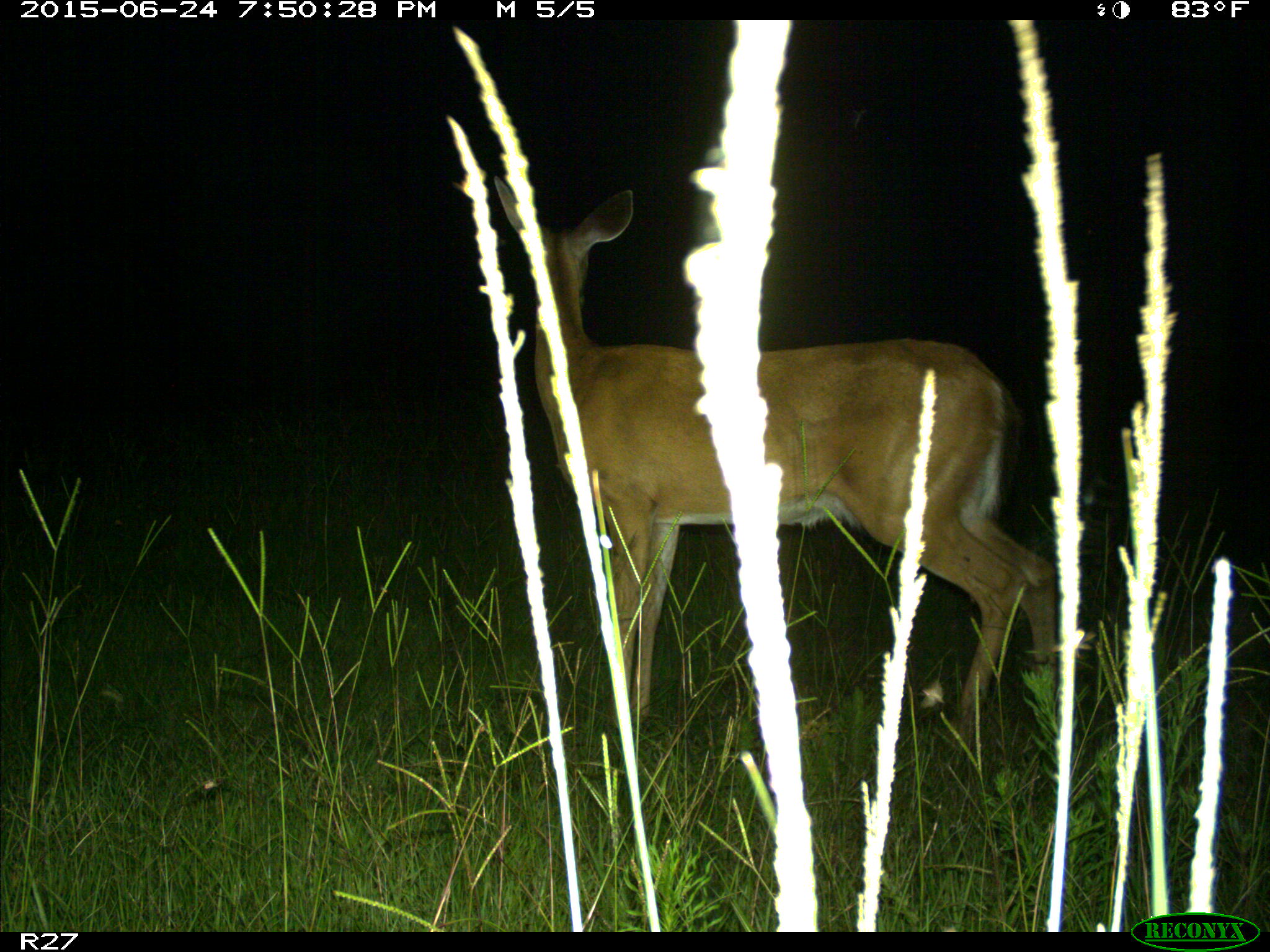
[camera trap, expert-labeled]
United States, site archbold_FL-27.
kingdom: Animalia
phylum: Chordata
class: Mammalia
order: Artiodactyla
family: Cervidae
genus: Odocoileus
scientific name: Odocoileus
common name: deer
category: unidentified deer